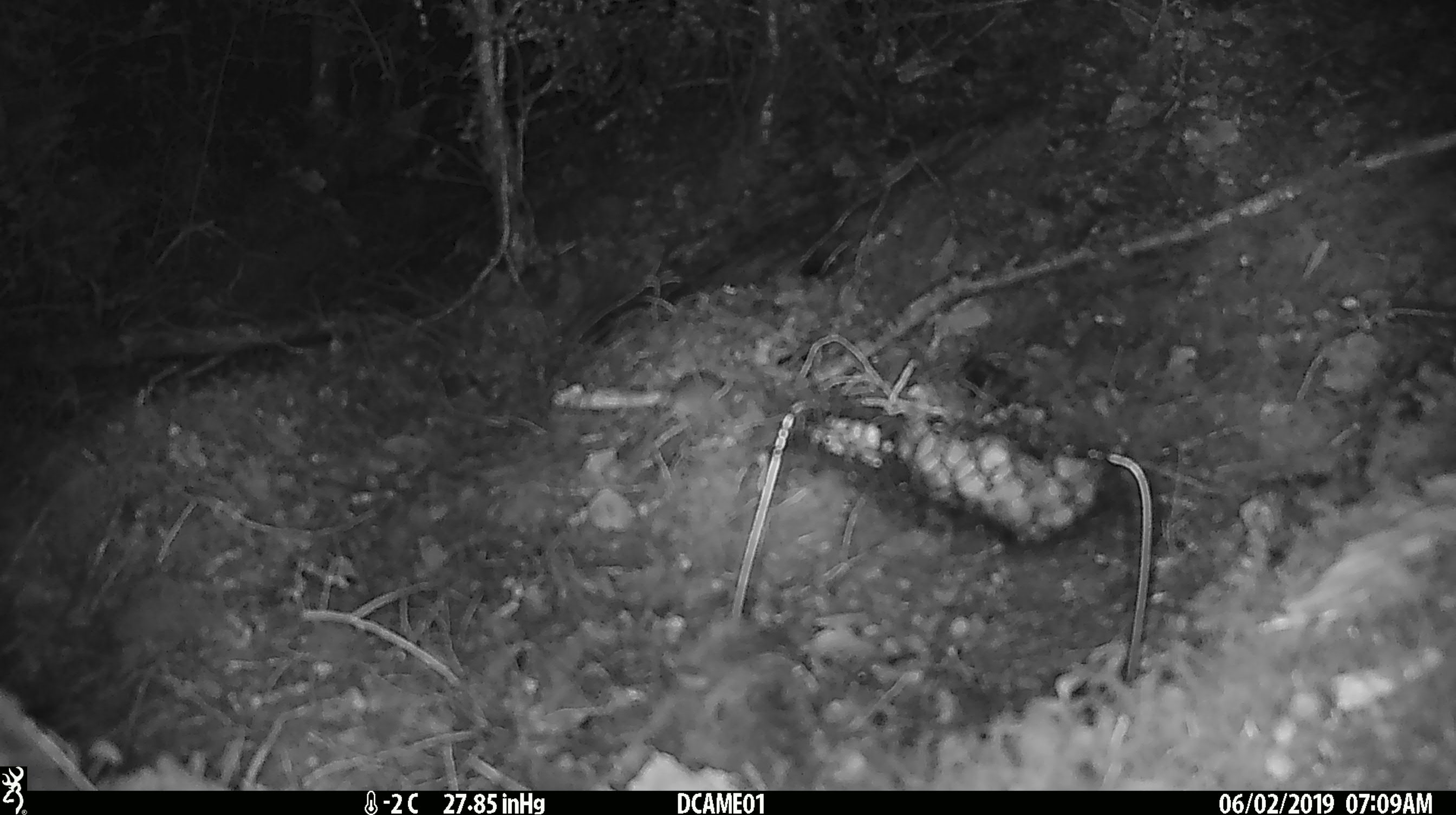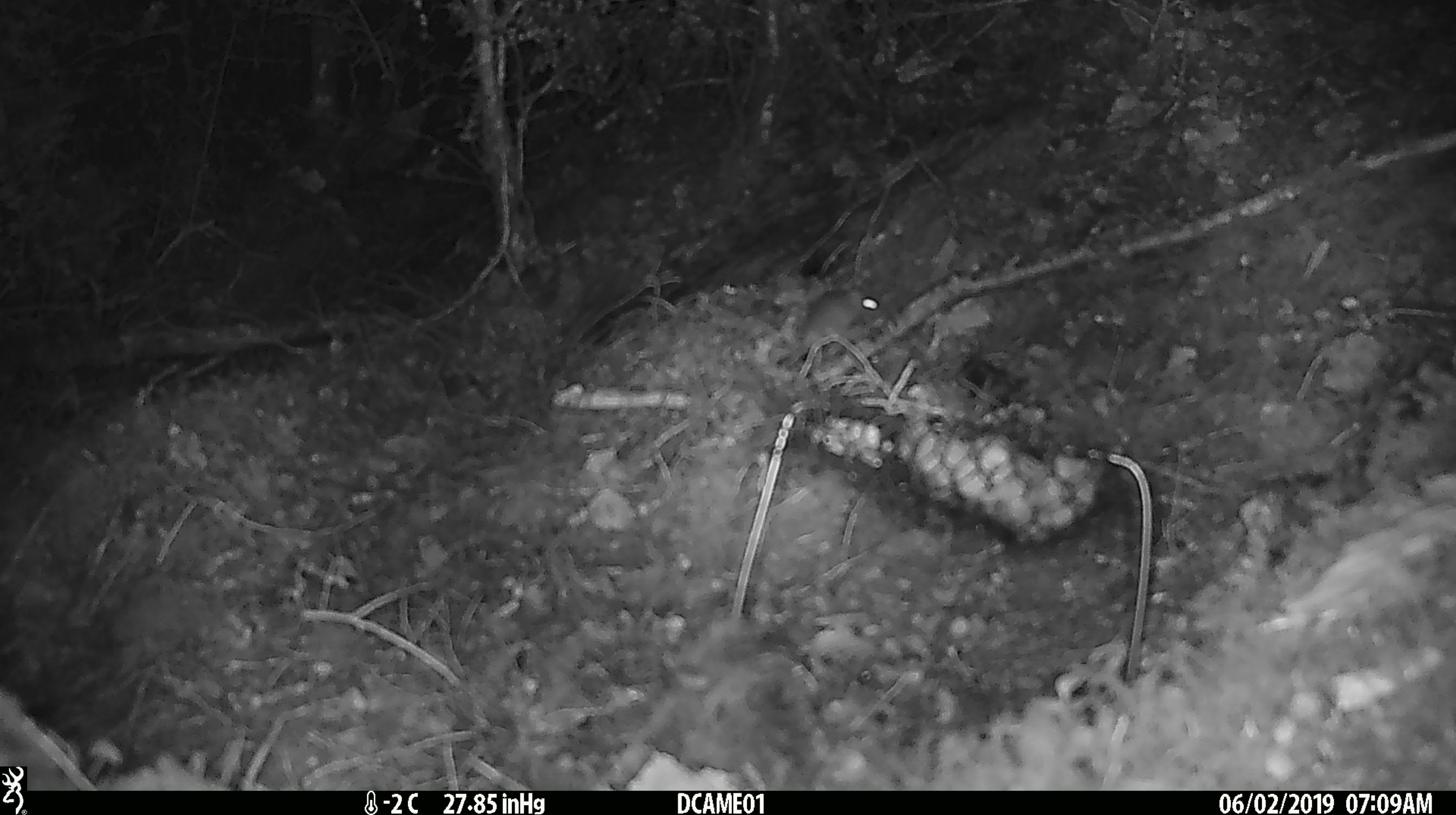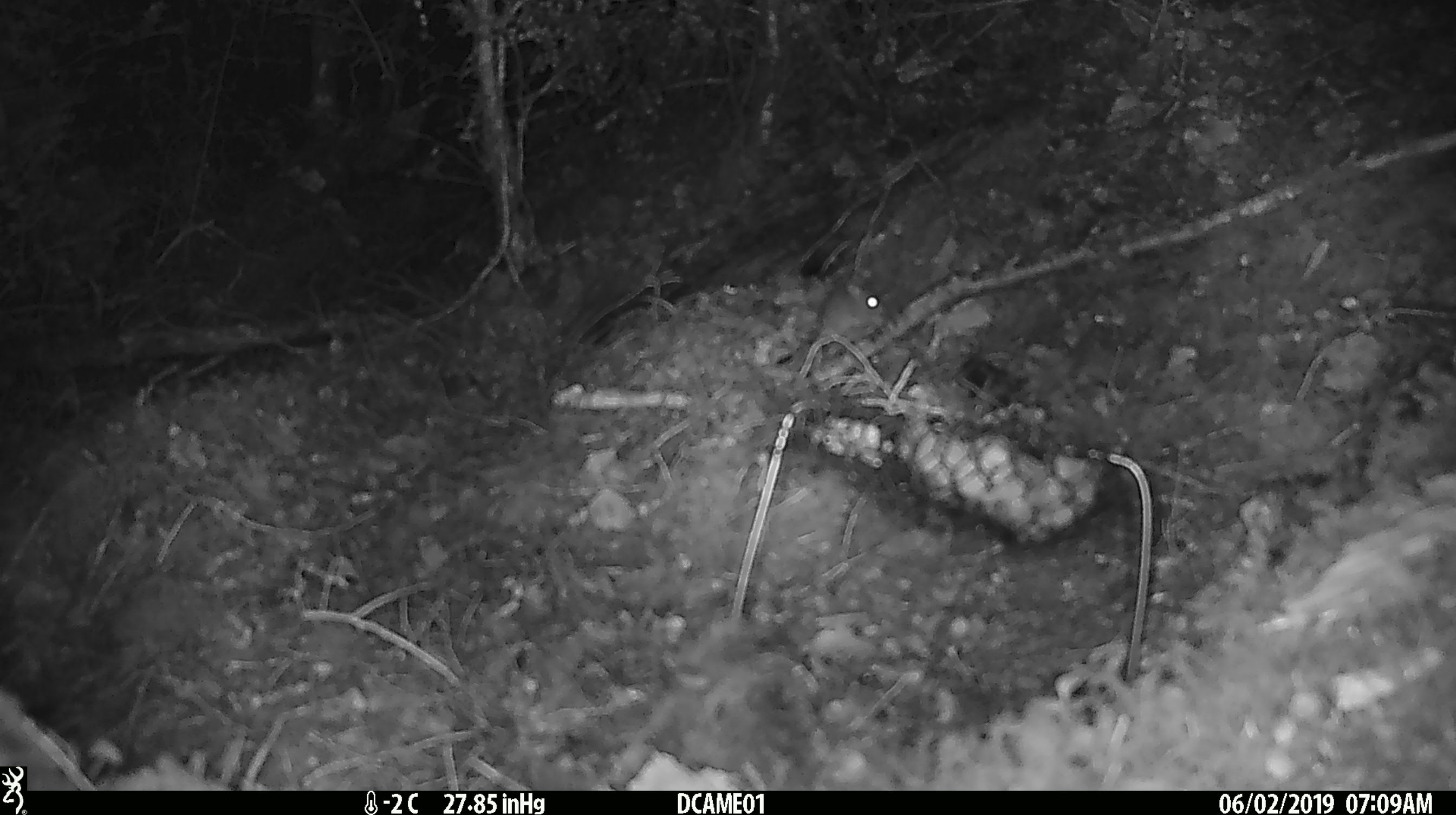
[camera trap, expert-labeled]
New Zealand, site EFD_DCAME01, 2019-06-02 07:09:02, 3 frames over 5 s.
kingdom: Animalia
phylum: Chordata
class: Mammalia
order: Rodentia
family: Muridae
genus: Mus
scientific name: Mus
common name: mouse